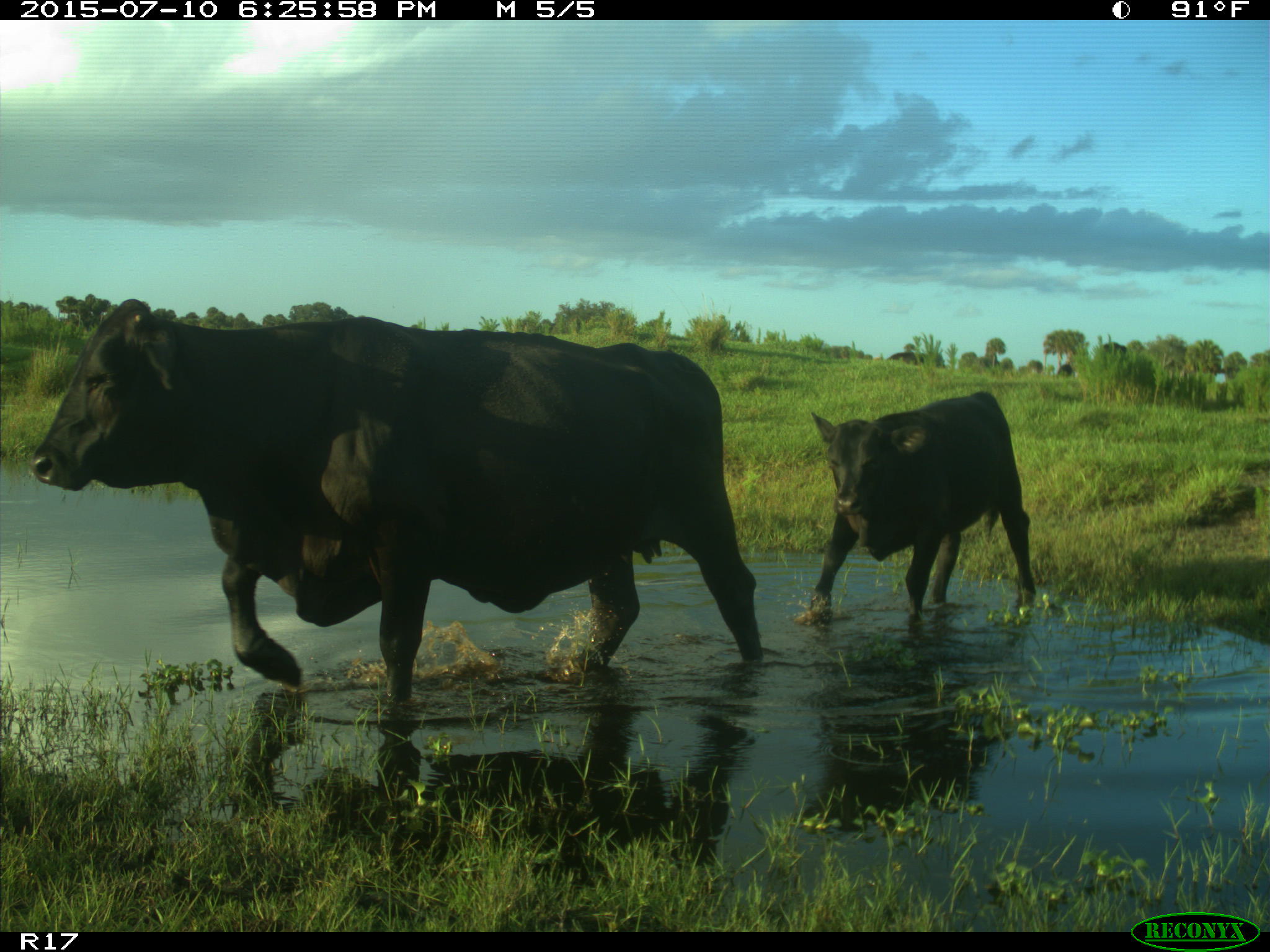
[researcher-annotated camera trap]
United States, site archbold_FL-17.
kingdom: Animalia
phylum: Chordata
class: Mammalia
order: Artiodactyla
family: Bovidae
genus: Bos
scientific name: Bos taurus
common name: domestic cow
Bos taurus (domestic cow).